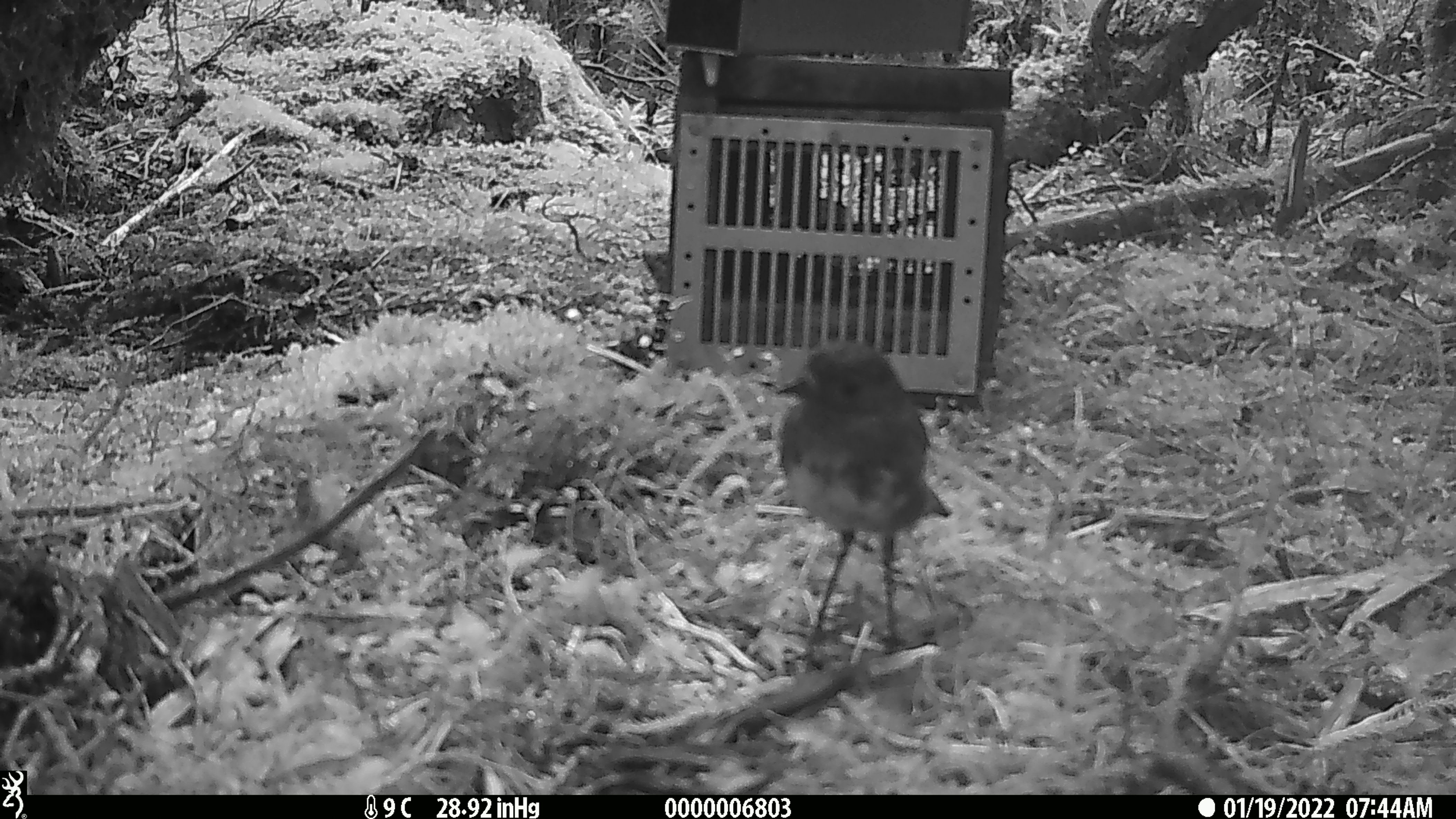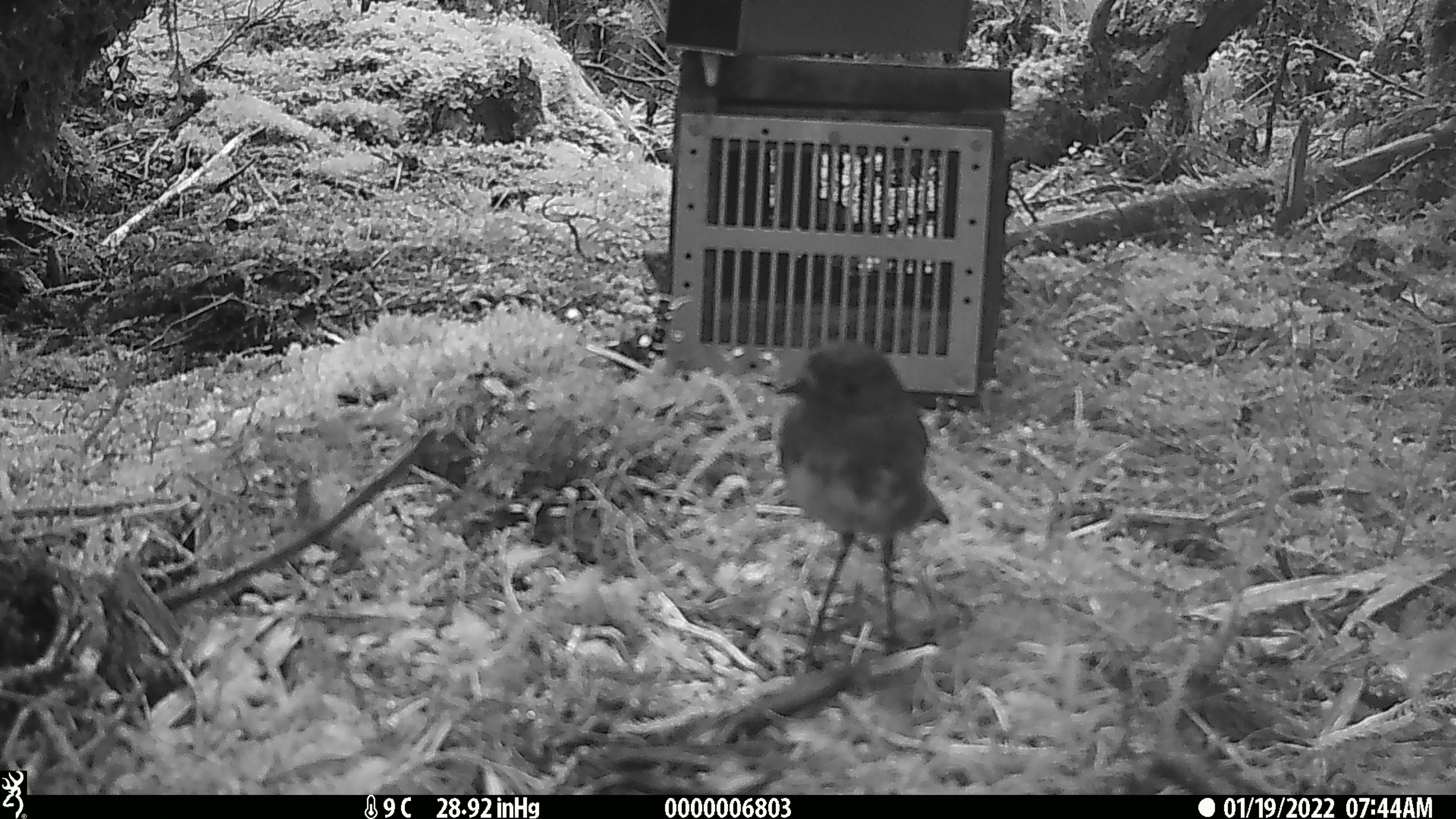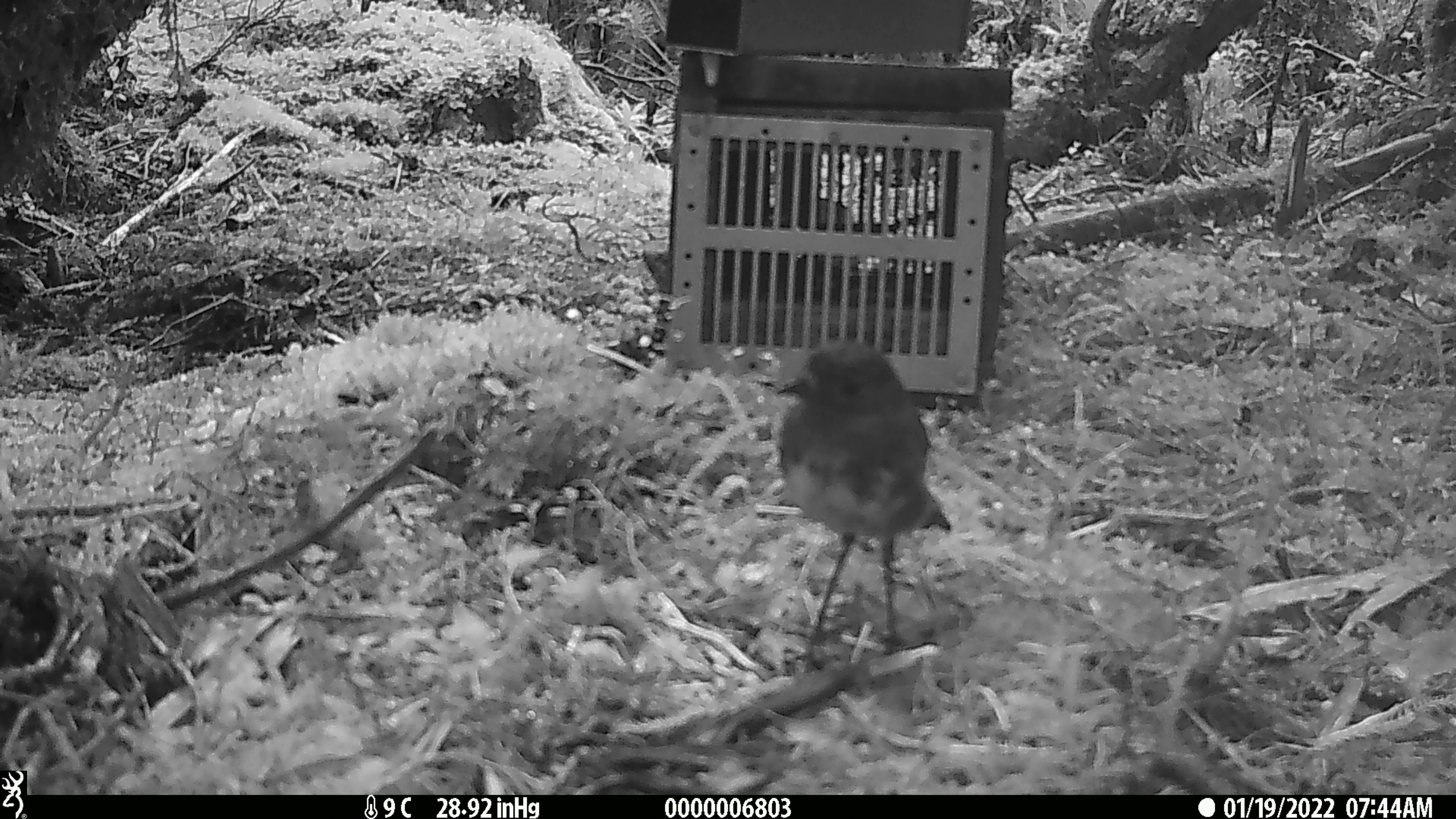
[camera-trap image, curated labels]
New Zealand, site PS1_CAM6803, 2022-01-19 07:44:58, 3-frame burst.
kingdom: Animalia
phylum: Chordata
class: Aves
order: Passeriformes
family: Petroicidae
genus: Petroica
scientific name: Petroica australis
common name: new zealand robin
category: robin